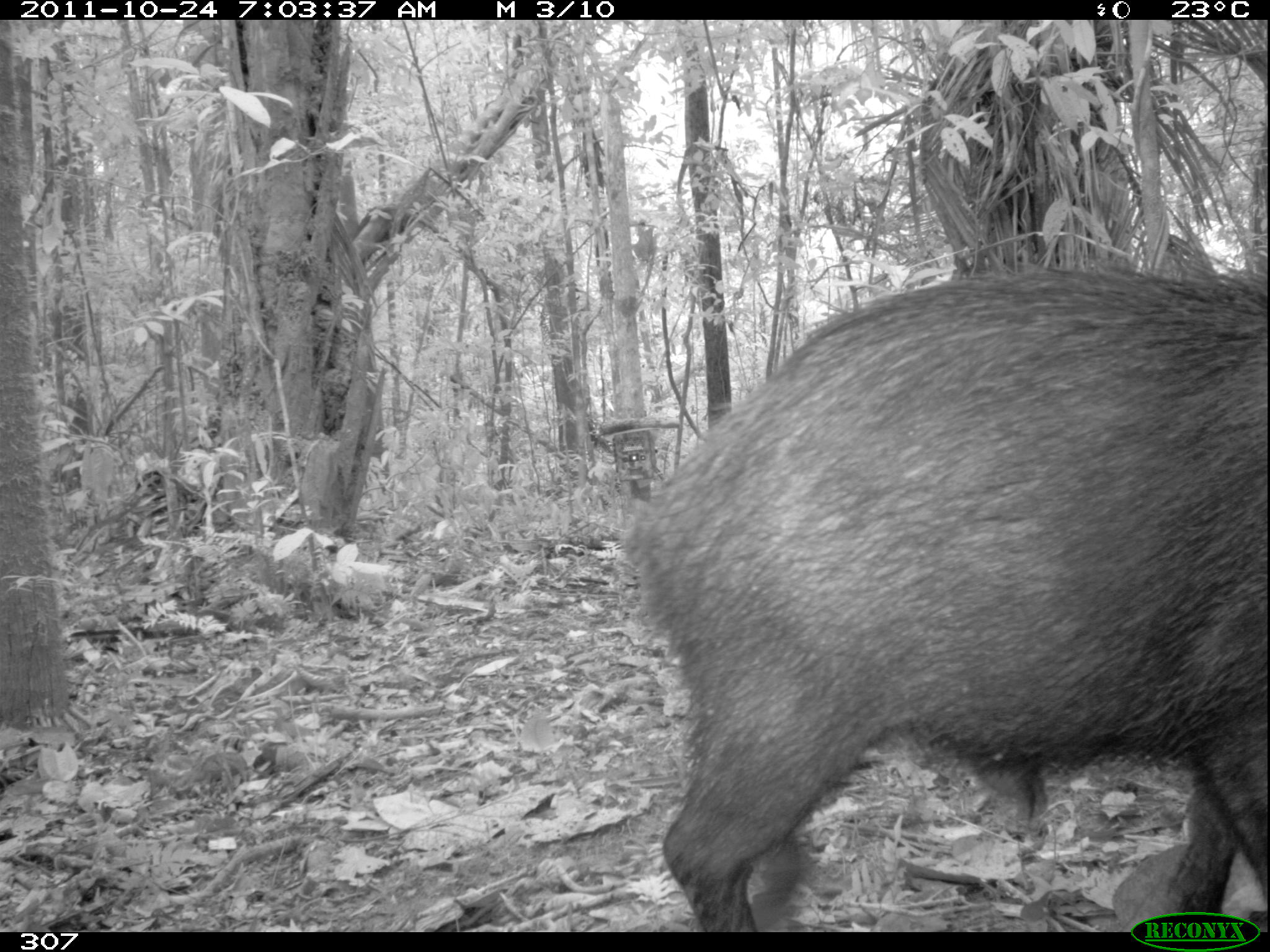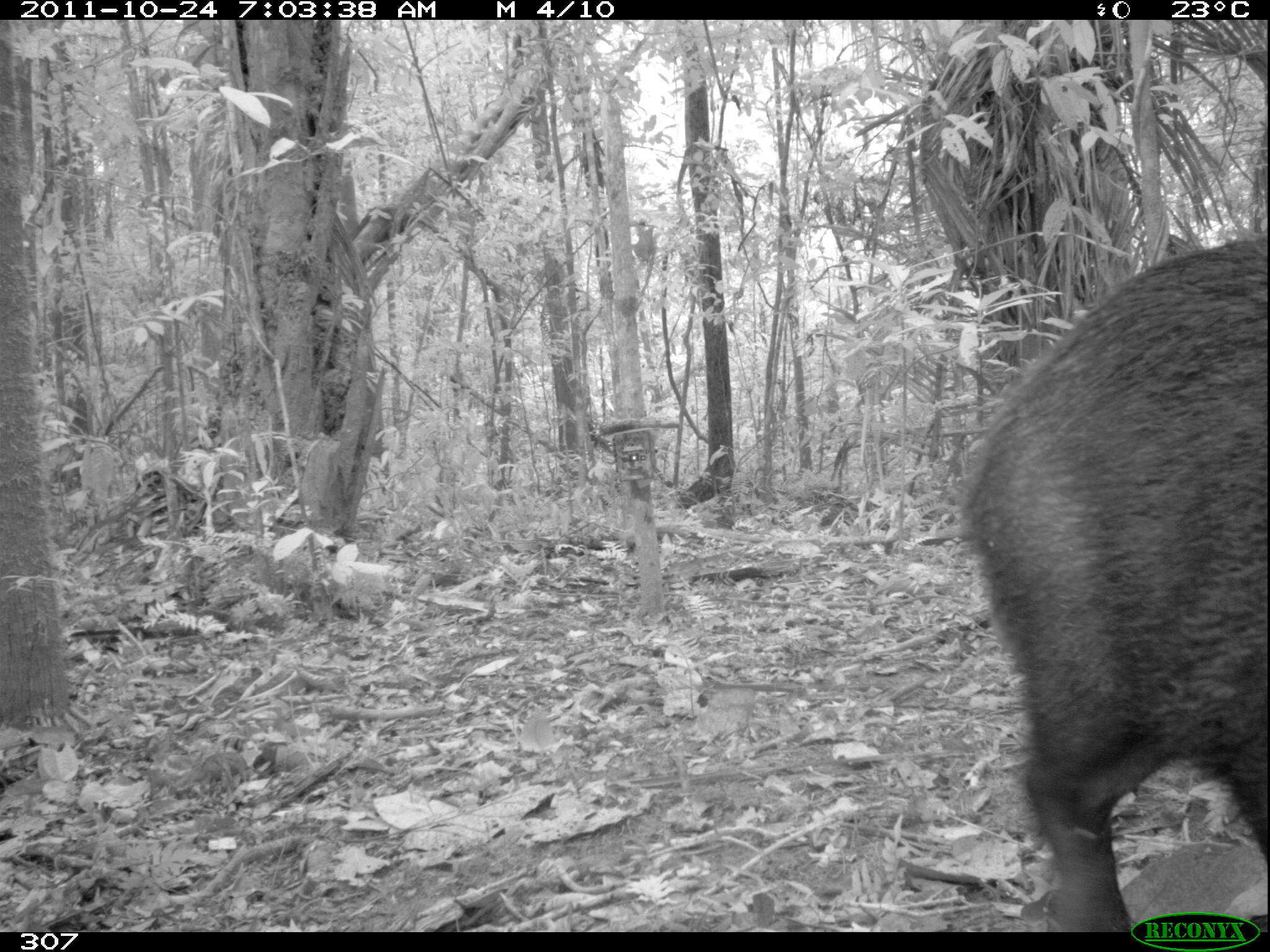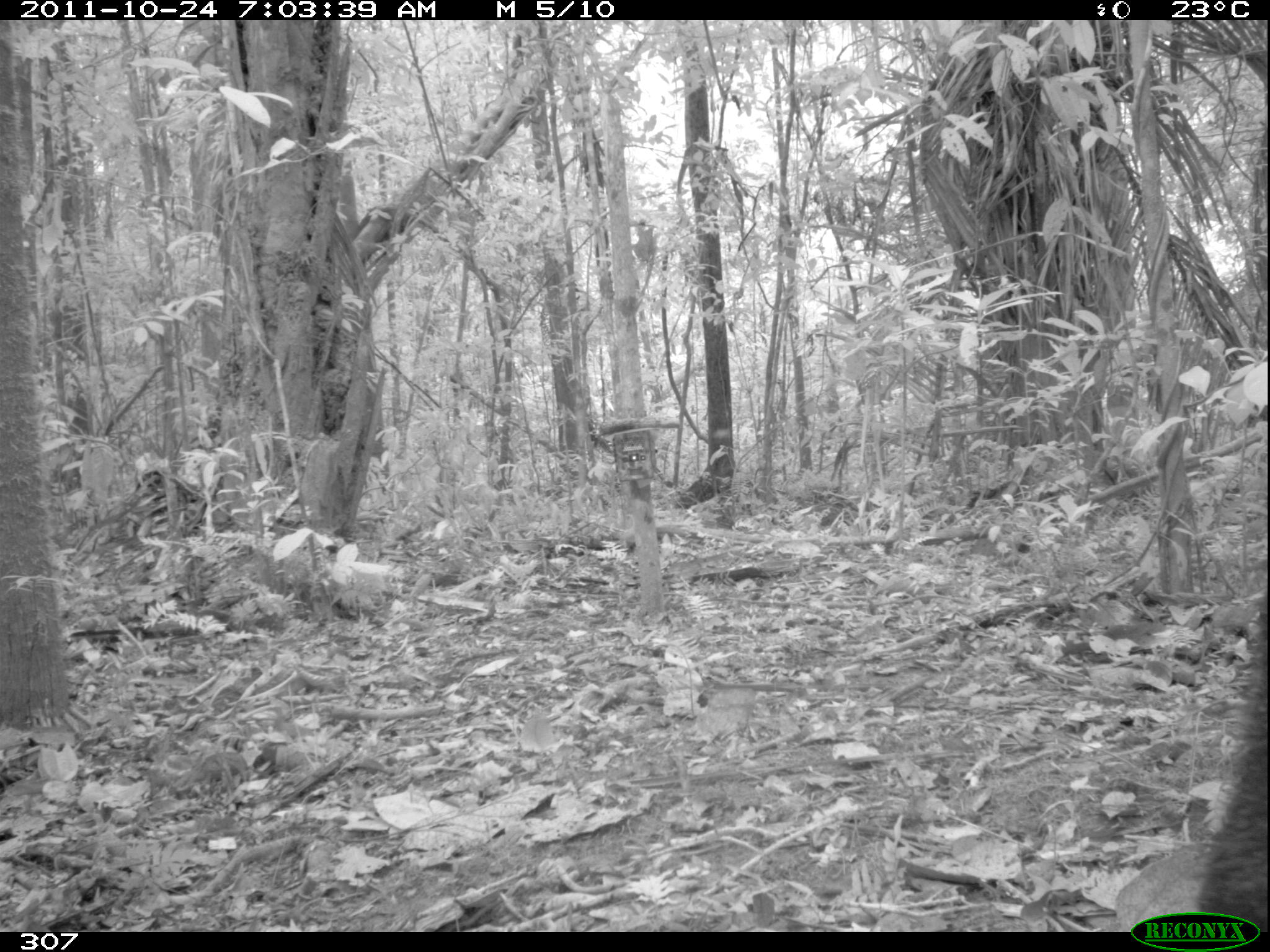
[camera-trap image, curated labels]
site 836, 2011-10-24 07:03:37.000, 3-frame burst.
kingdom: Animalia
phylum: Chordata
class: Mammalia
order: Artiodactyla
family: Tayassuidae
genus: Tayassu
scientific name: Tayassu pecari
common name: white-lipped peccary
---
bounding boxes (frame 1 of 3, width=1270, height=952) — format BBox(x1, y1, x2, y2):
tayassu pecari: BBox(627, 260, 1270, 931)